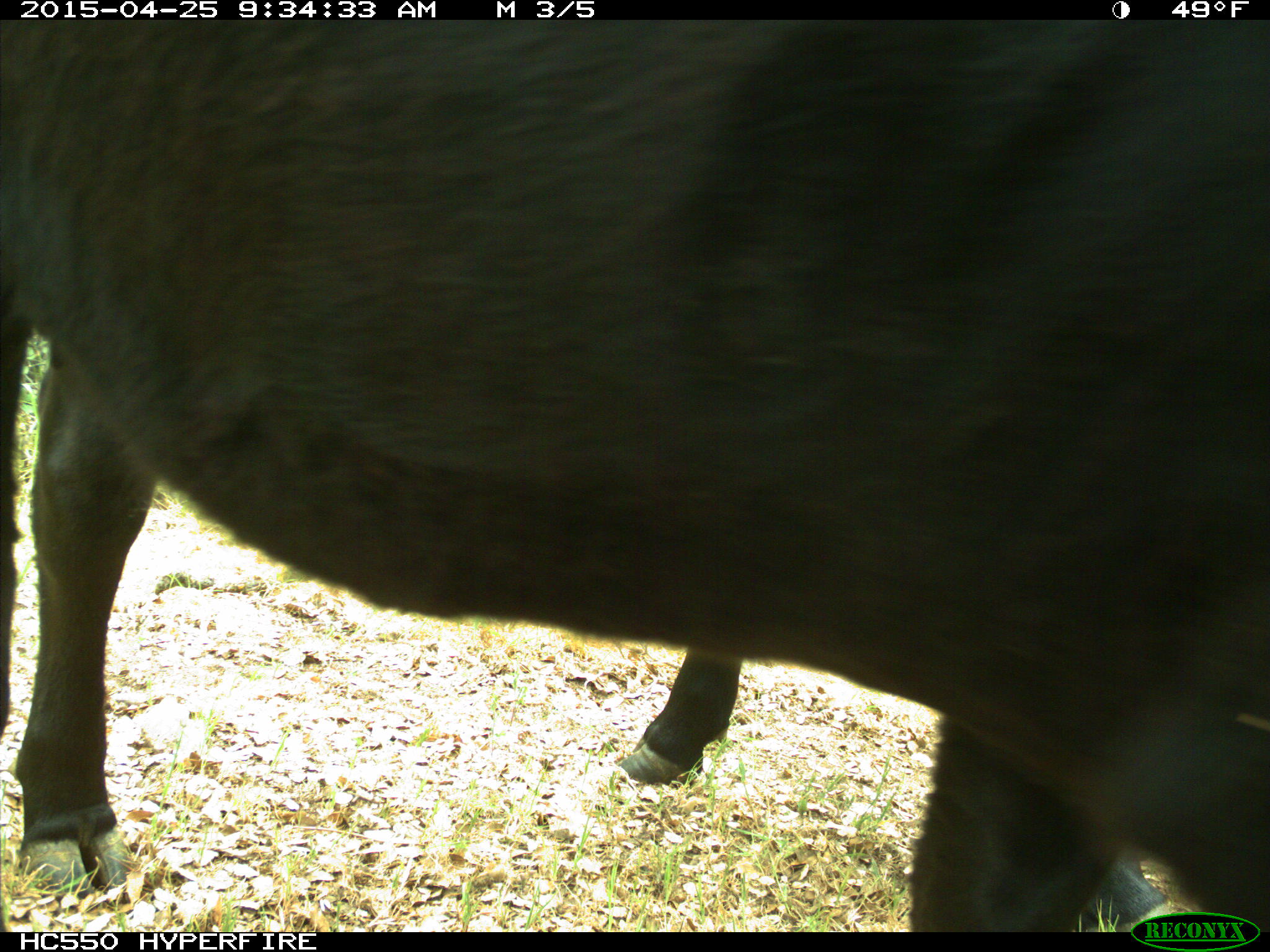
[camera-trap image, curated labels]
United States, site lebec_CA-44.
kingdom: Animalia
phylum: Chordata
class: Mammalia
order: Artiodactyla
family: Suidae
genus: Sus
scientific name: Sus scrofa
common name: wild boar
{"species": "Sus scrofa (wild boar)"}